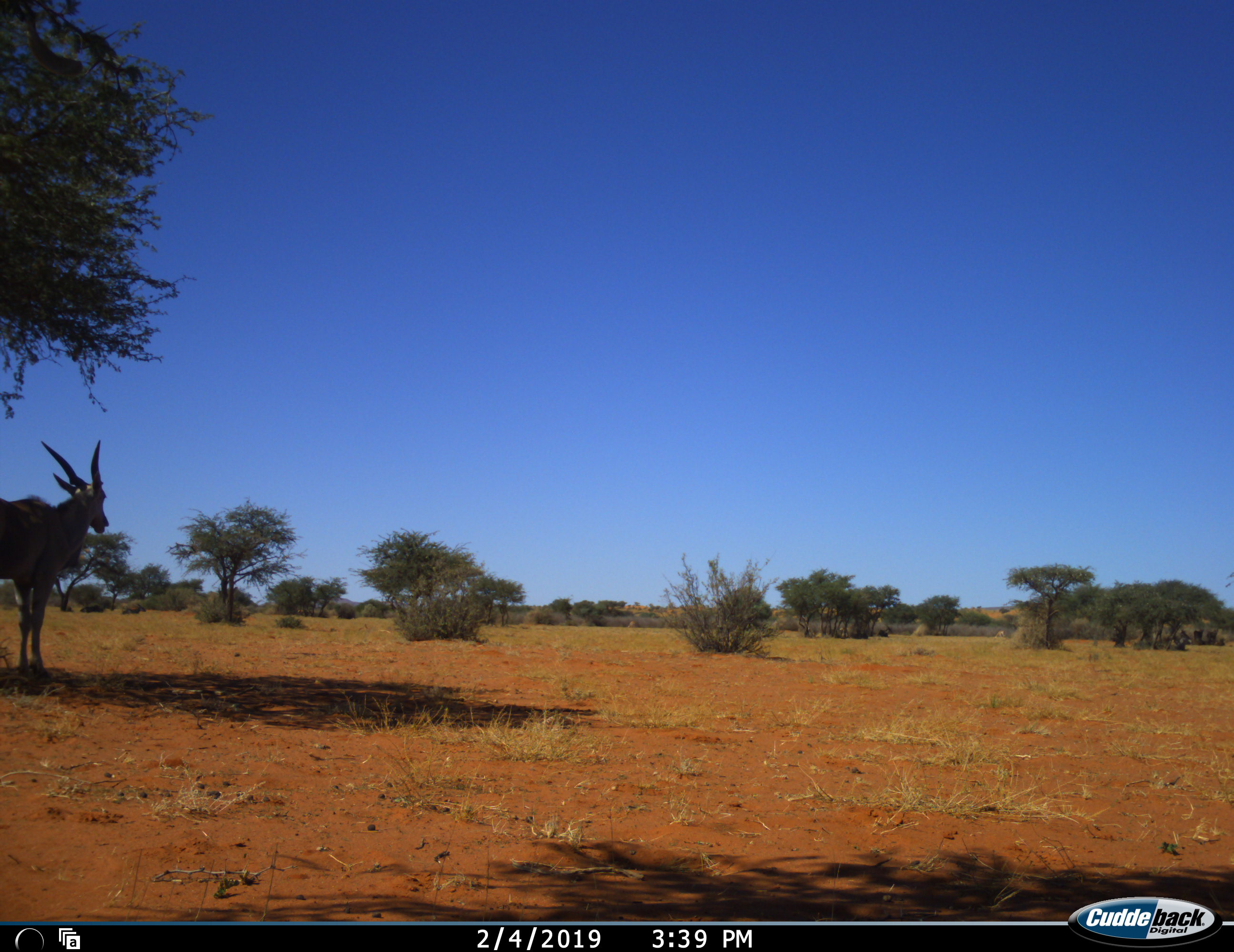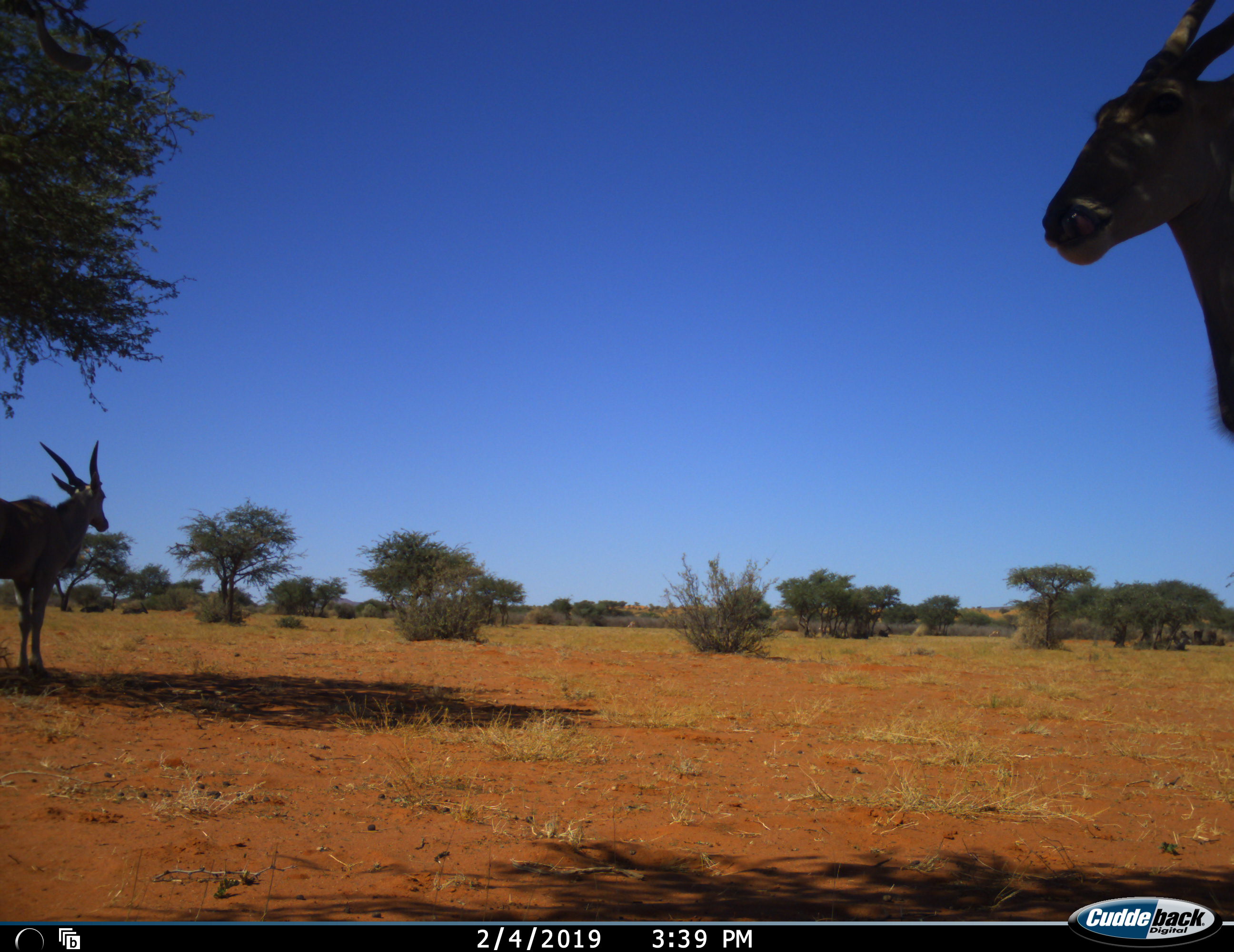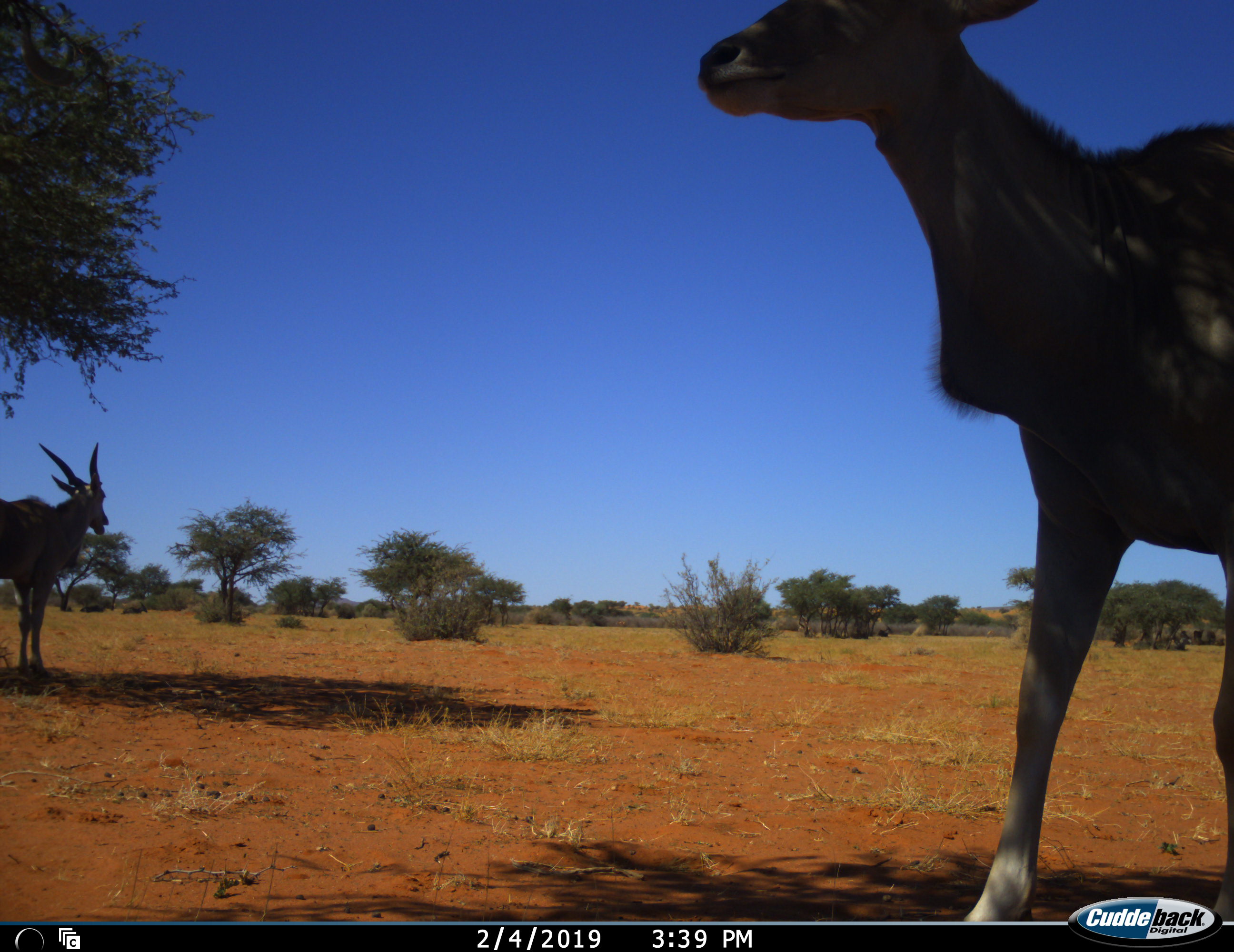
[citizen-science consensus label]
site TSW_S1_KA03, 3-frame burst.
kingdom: Animalia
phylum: Chordata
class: Mammalia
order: Artiodactyla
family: Bovidae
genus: Tragelaphus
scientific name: Tragelaphus oryx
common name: eland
Eland (Tragelaphus oryx), count 2. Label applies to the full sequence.